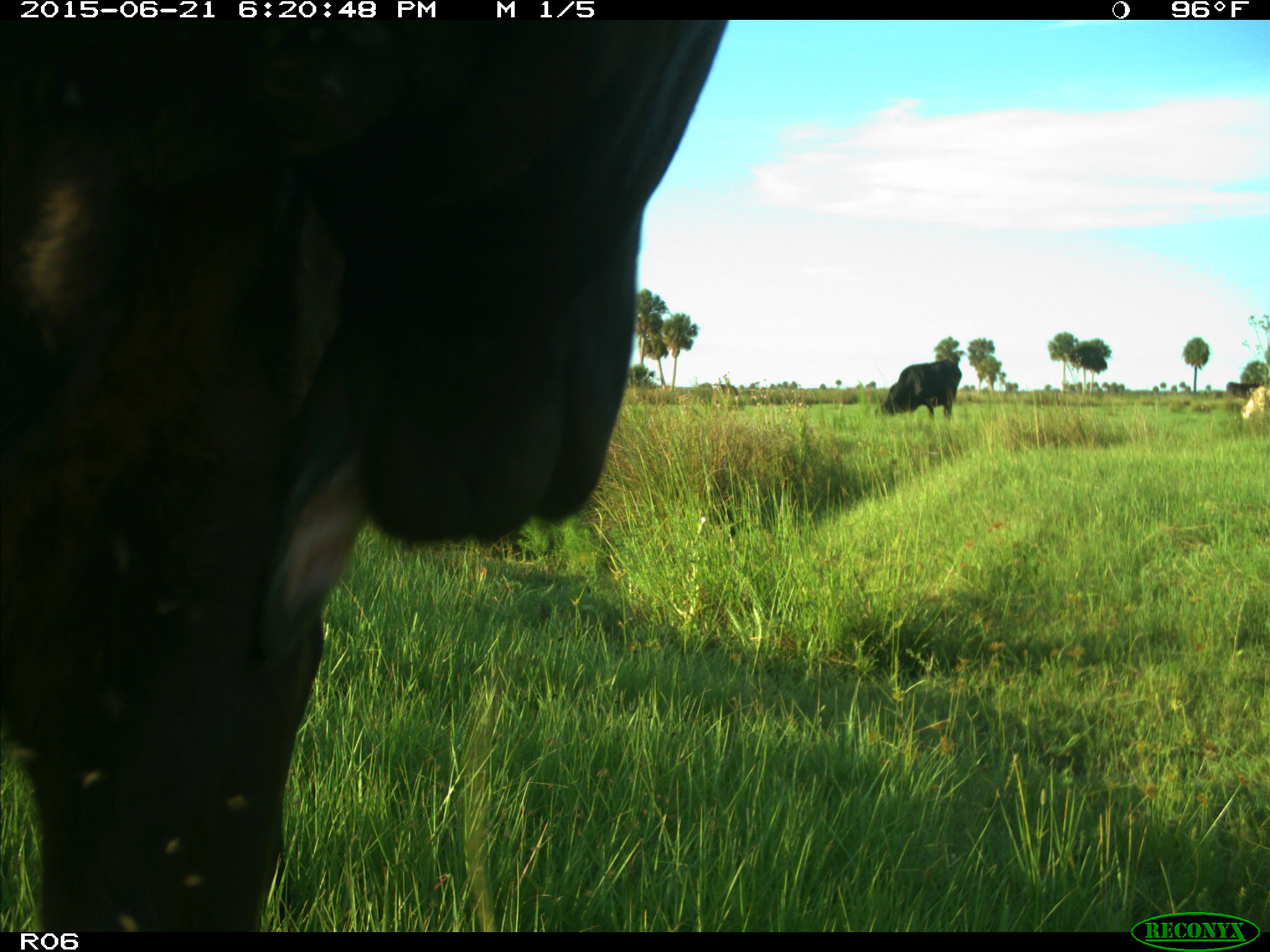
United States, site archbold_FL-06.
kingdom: Animalia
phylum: Chordata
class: Mammalia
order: Artiodactyla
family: Bovidae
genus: Bos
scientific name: Bos taurus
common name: domestic cow